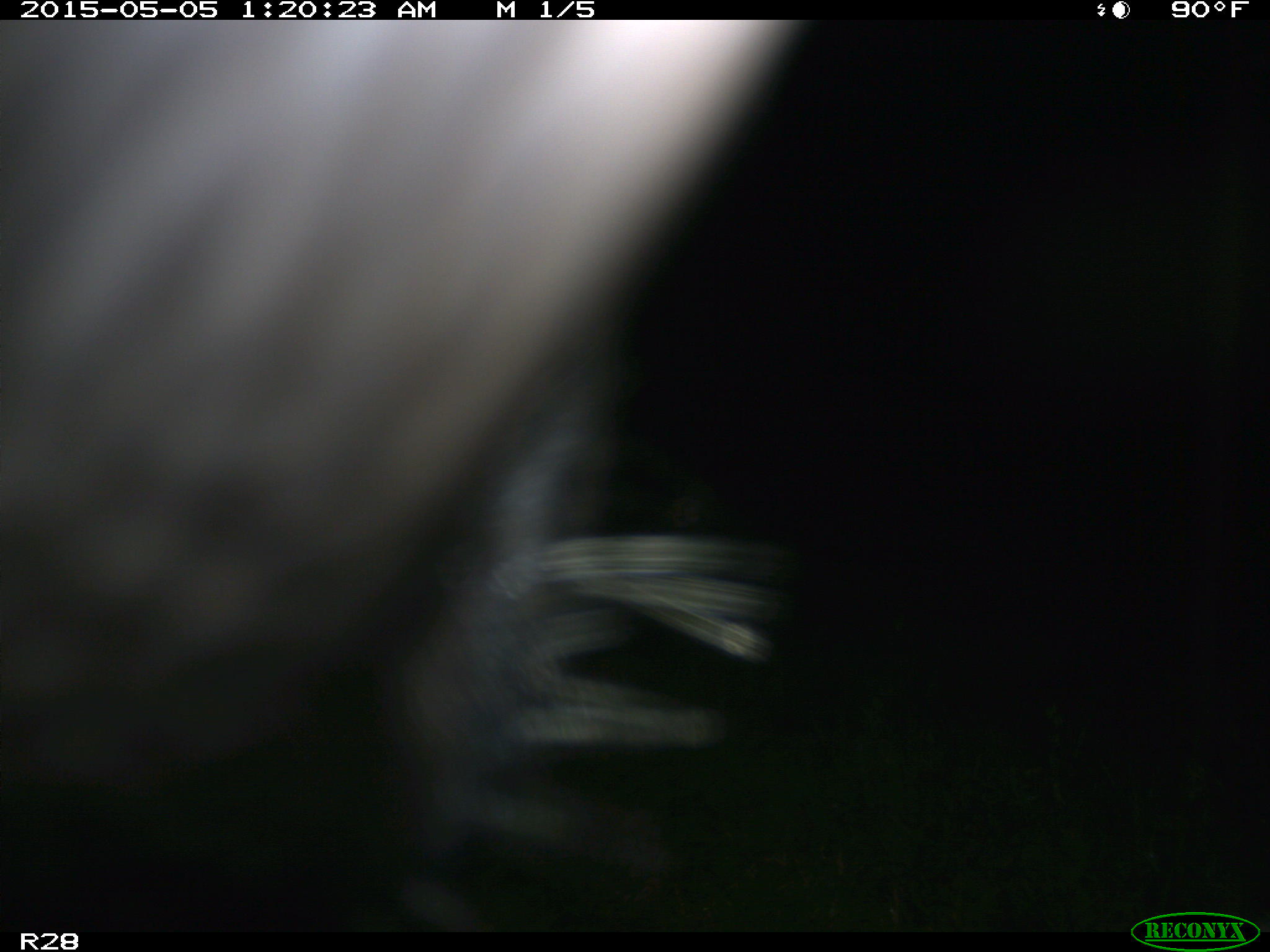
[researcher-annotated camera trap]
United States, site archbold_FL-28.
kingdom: Animalia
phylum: Chordata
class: Mammalia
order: Artiodactyla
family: Bovidae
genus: Bos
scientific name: Bos taurus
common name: domestic cow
Bos taurus (domestic cow).